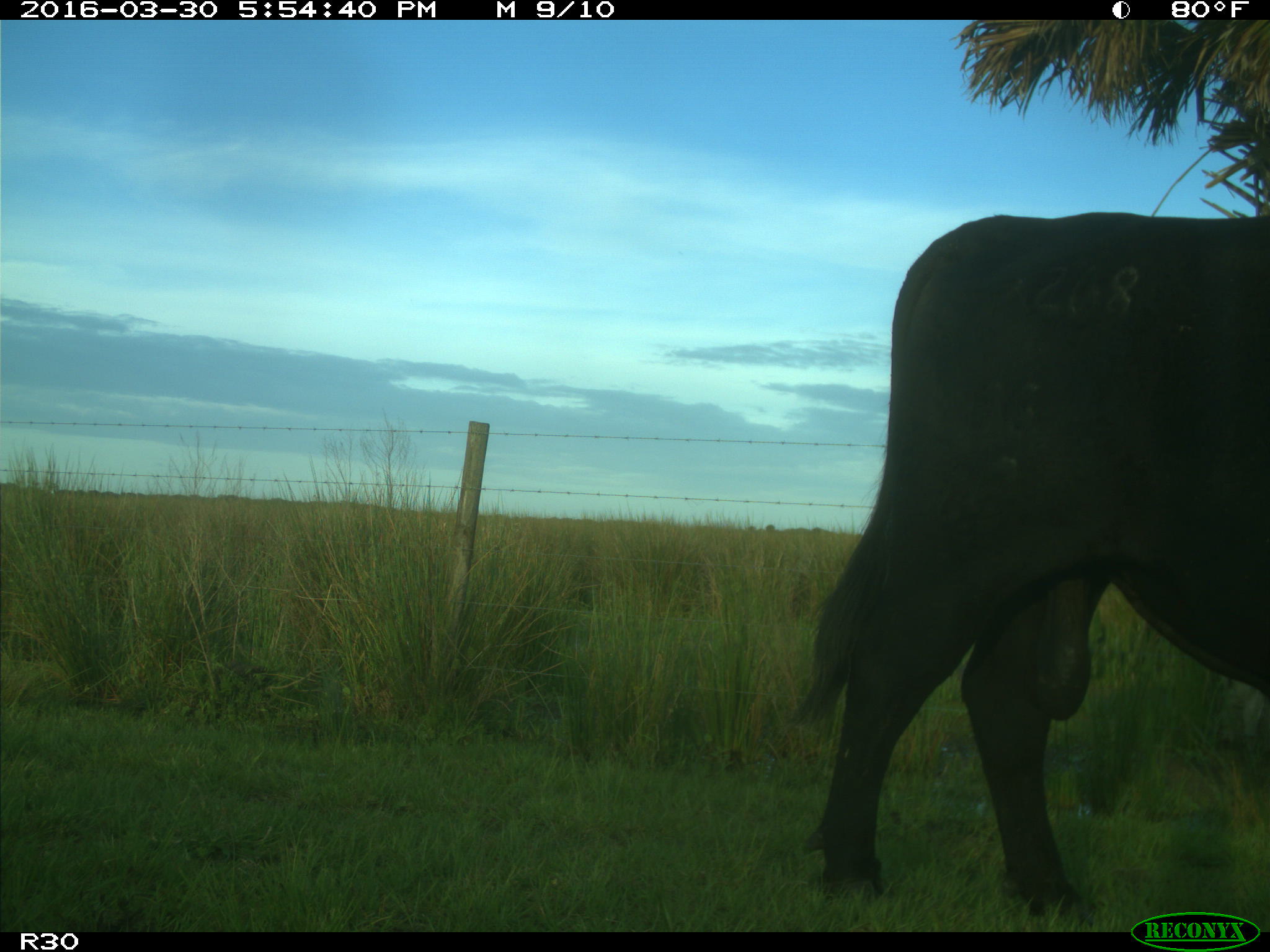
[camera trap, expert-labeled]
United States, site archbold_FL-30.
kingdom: Animalia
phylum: Chordata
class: Mammalia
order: Artiodactyla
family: Bovidae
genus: Bos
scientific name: Bos taurus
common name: domestic cow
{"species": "Bos taurus (domestic cow)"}